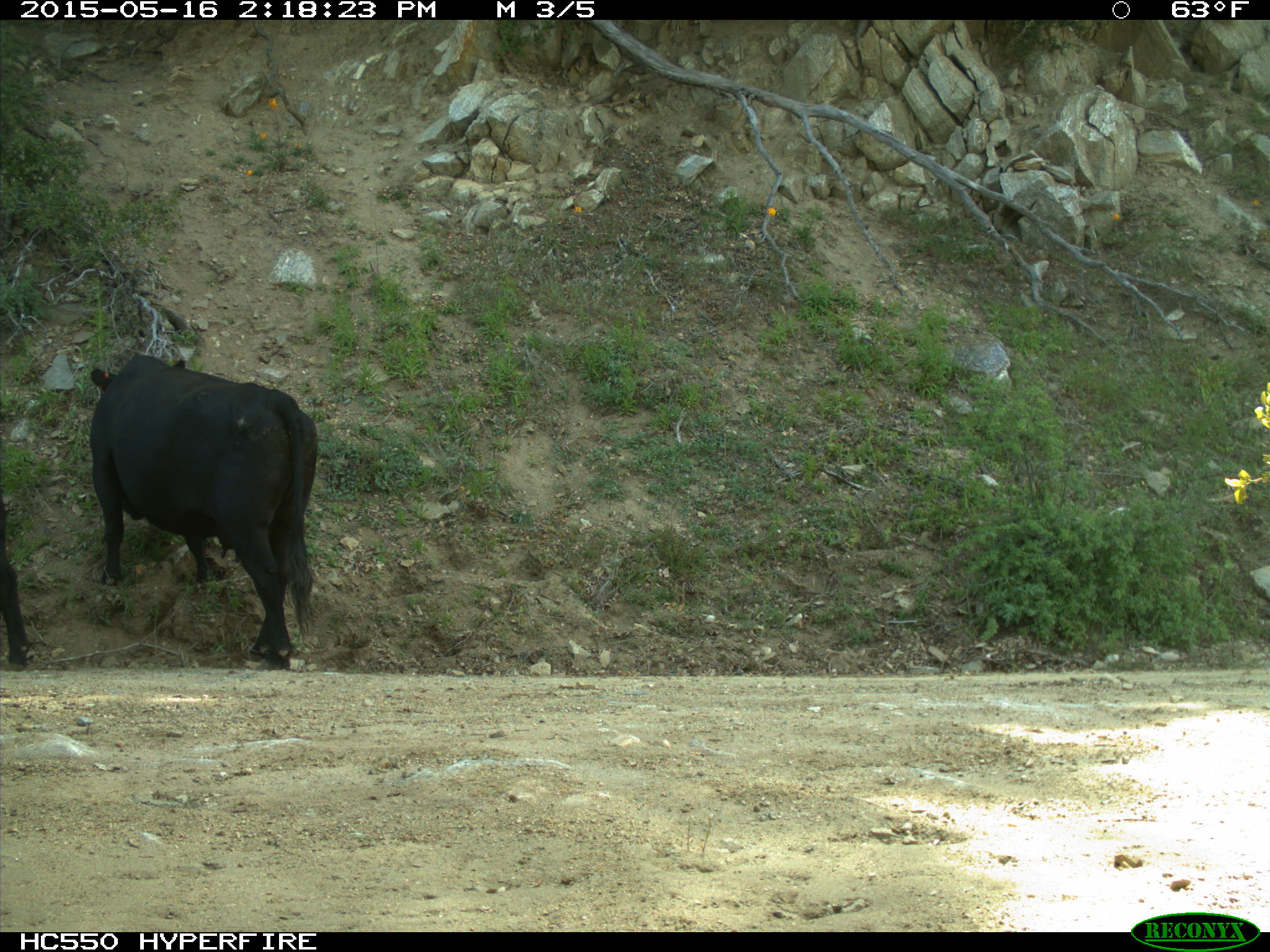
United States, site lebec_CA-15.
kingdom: Animalia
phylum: Chordata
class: Mammalia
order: Artiodactyla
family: Bovidae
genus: Bos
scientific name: Bos taurus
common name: domestic cow